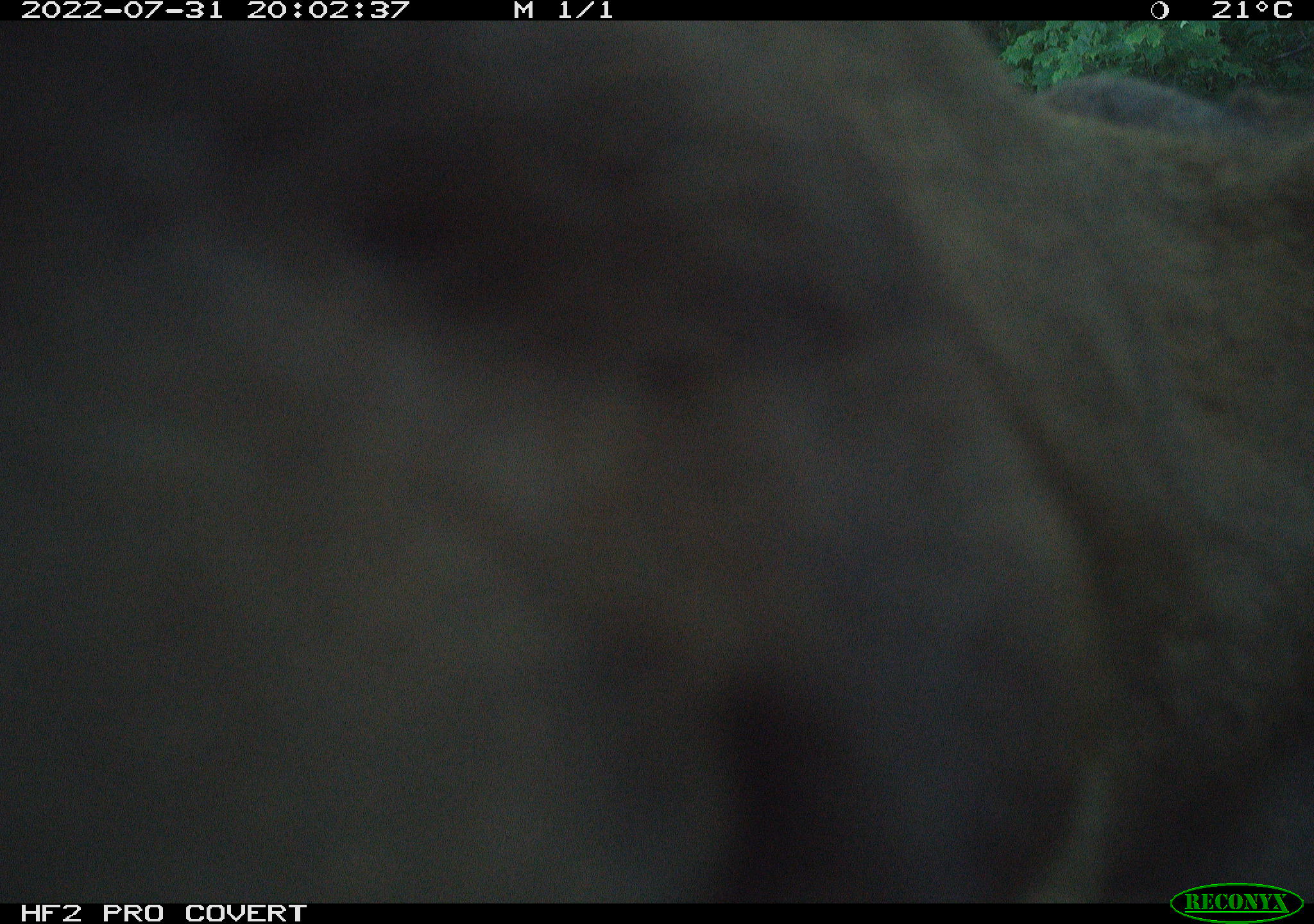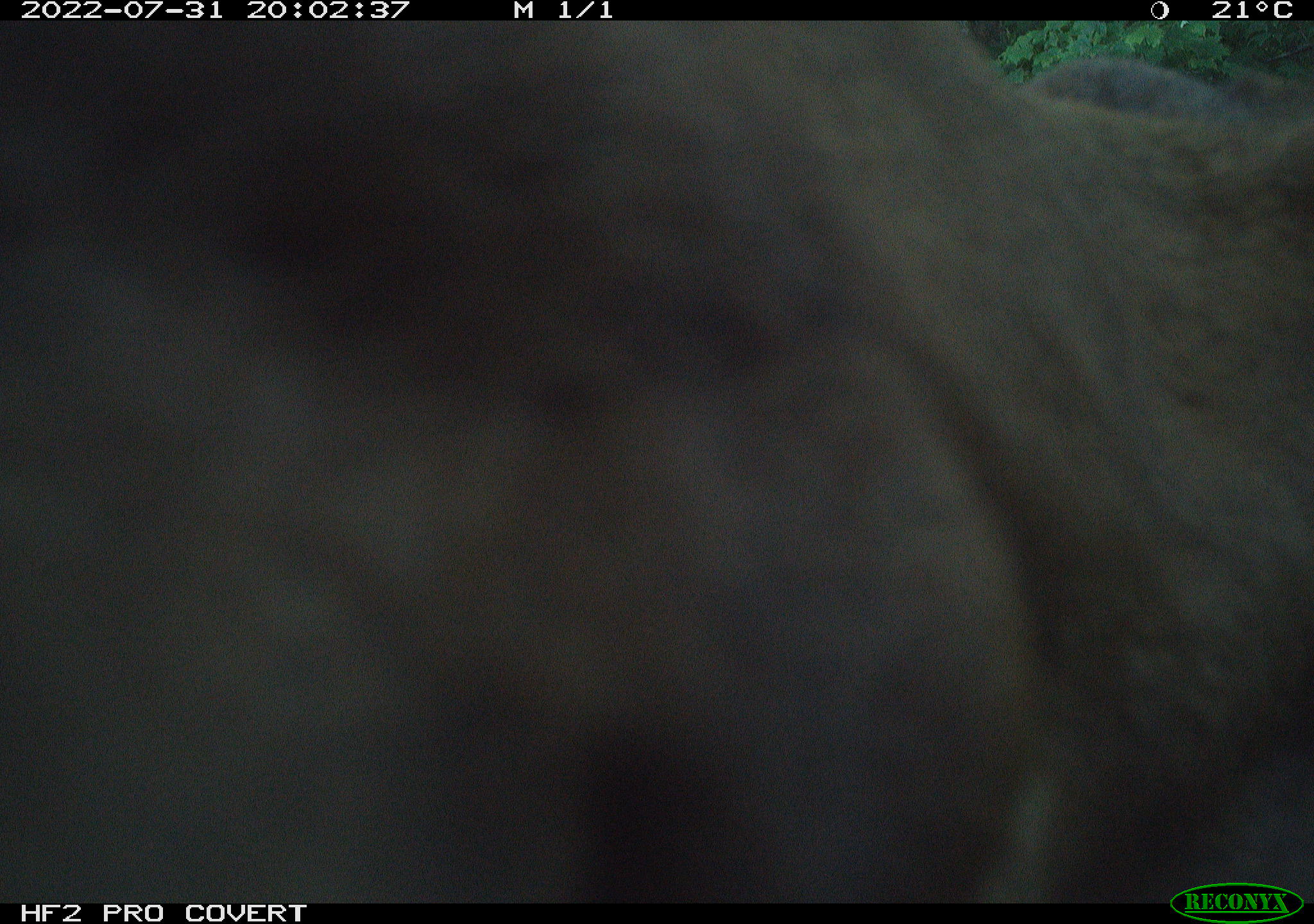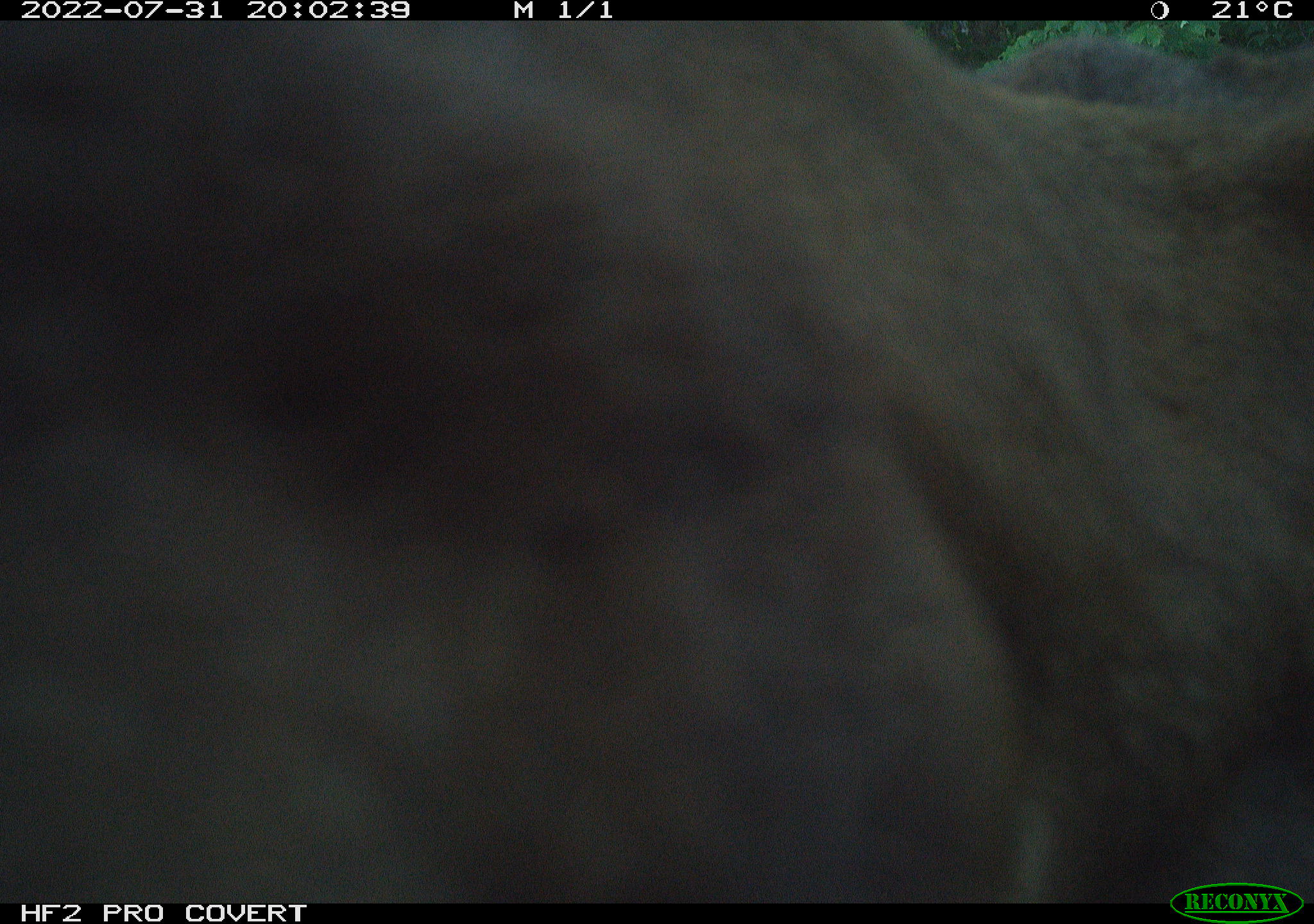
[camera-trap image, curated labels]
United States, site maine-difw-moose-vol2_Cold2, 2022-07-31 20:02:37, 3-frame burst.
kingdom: Animalia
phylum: Chordata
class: Mammalia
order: Artiodactyla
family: Cervidae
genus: Alces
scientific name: Alces alces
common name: moose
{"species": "moose (Alces alces)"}